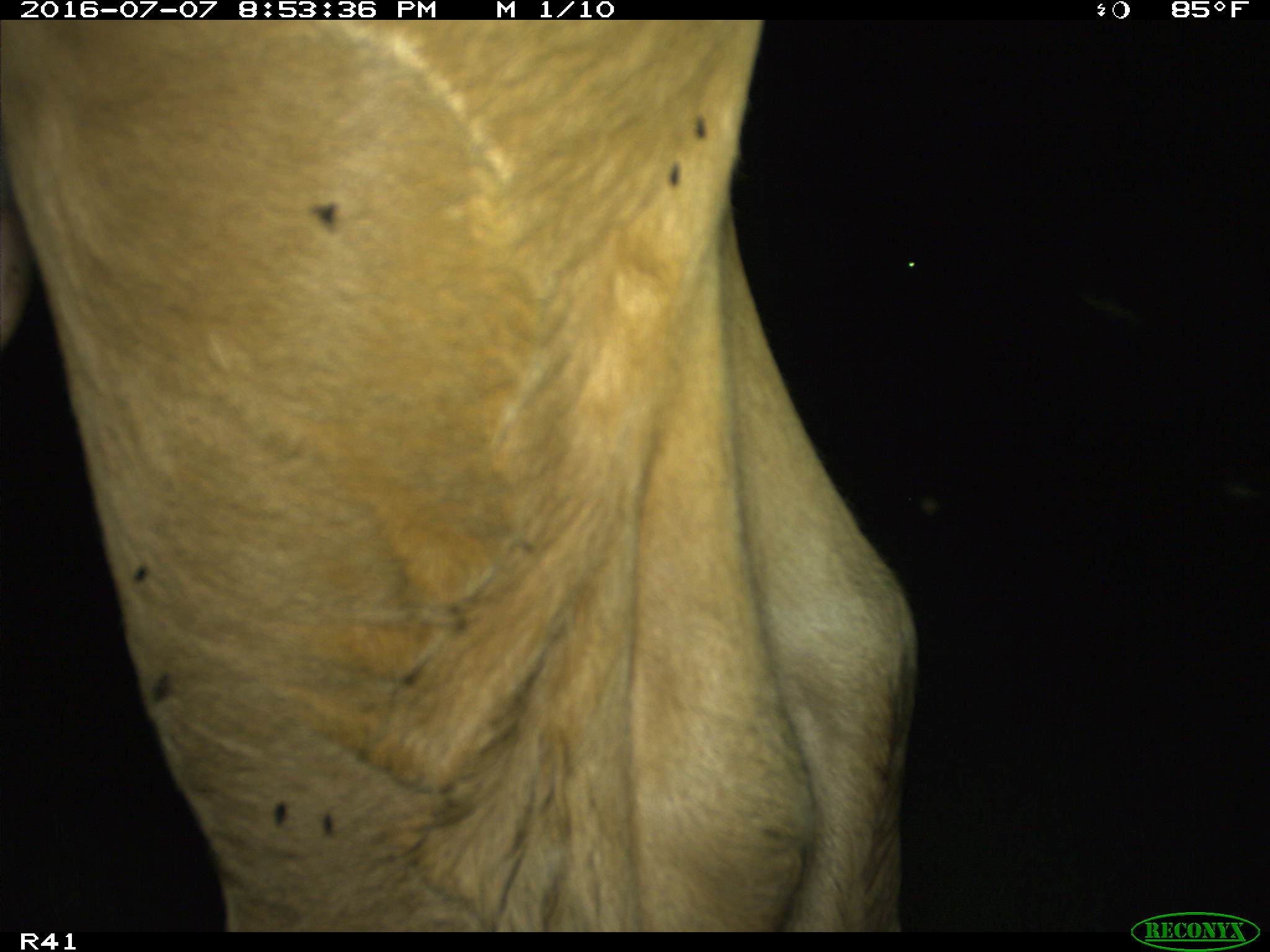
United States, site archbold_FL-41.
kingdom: Animalia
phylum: Chordata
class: Mammalia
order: Artiodactyla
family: Bovidae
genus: Bos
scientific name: Bos taurus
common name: domestic cow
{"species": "Bos taurus (domestic cow)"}